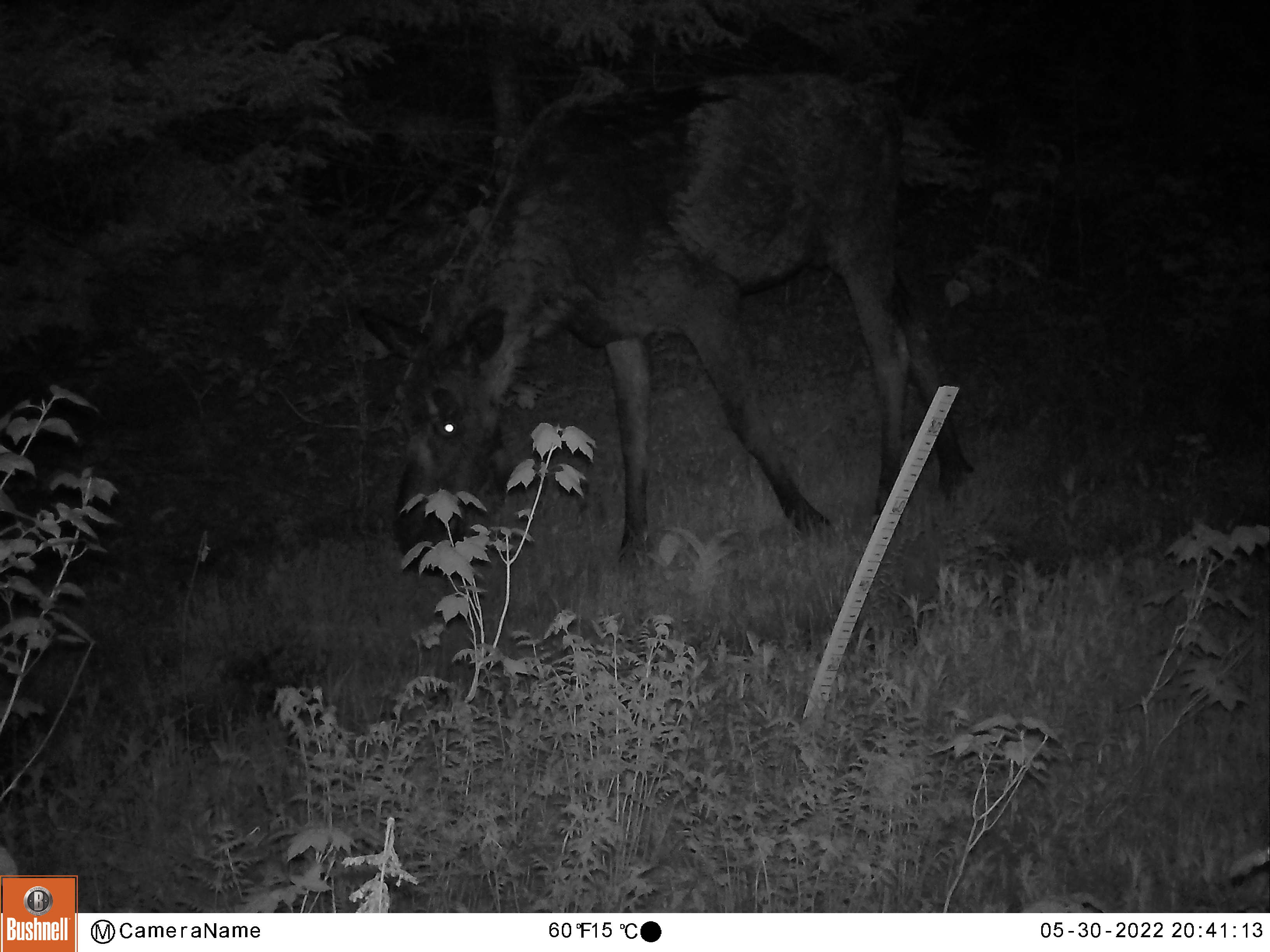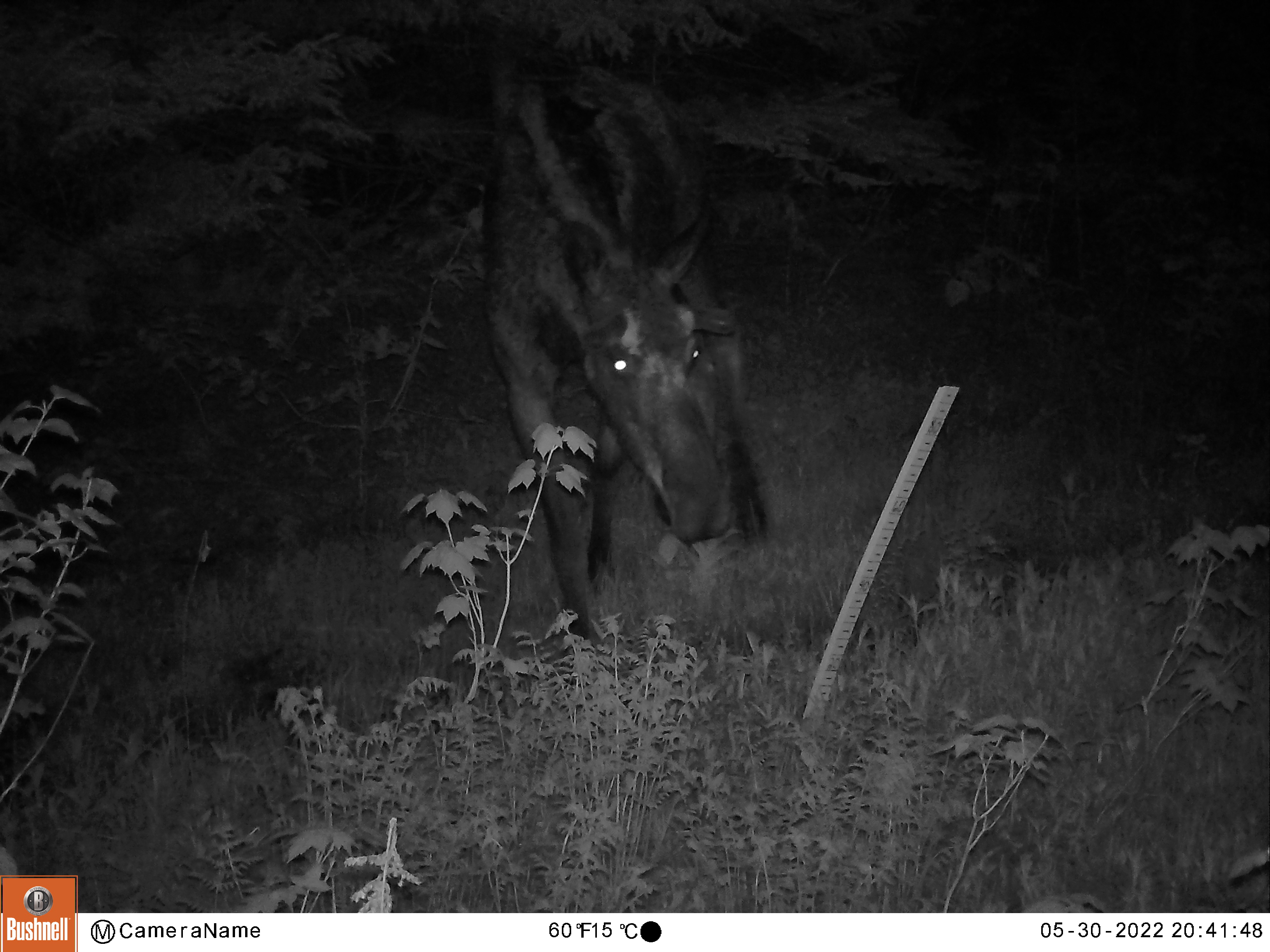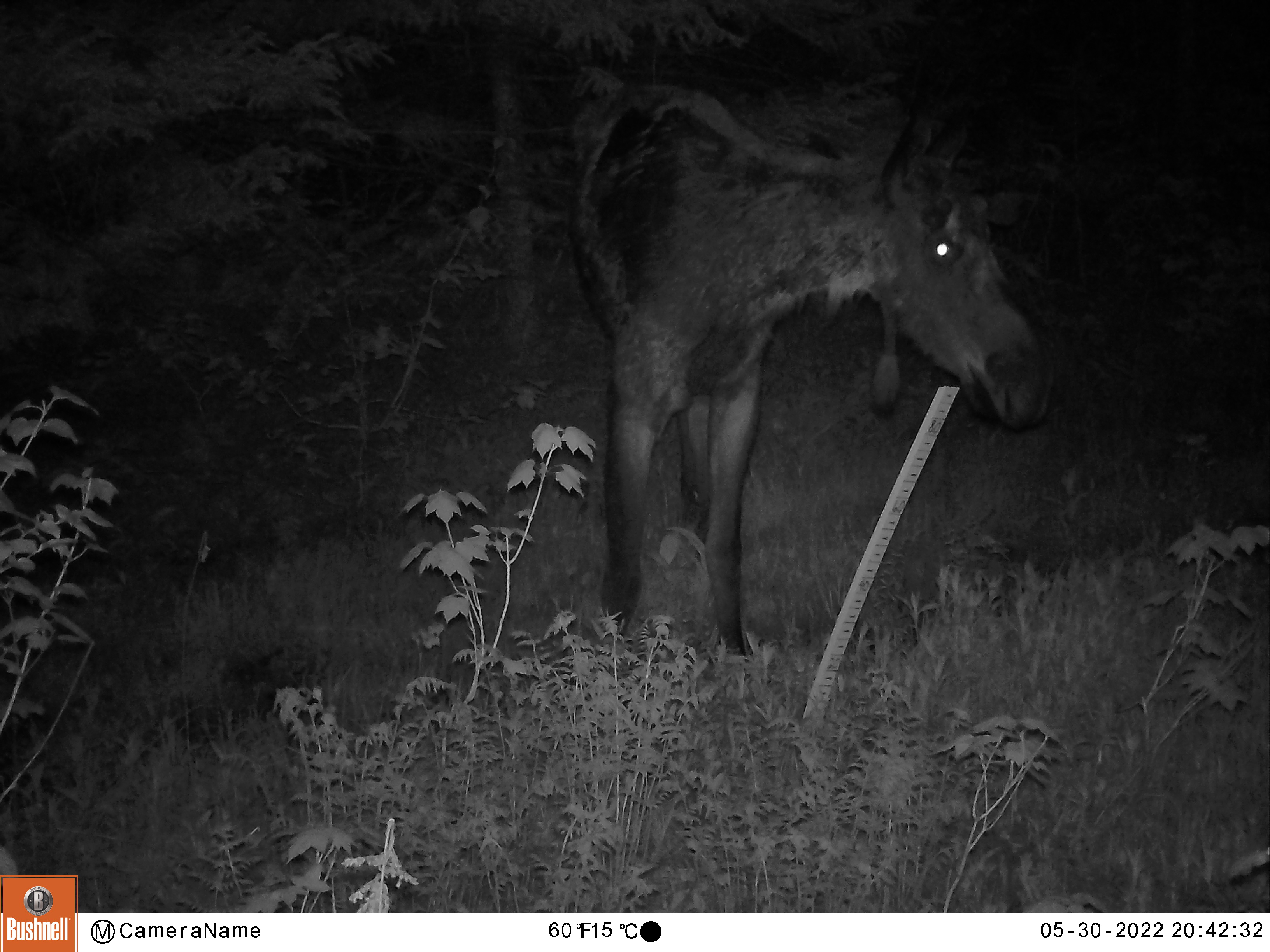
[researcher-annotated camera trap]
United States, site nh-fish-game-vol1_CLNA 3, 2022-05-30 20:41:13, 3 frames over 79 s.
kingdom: Animalia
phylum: Chordata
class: Mammalia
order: Artiodactyla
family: Cervidae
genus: Alces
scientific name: Alces alces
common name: moose